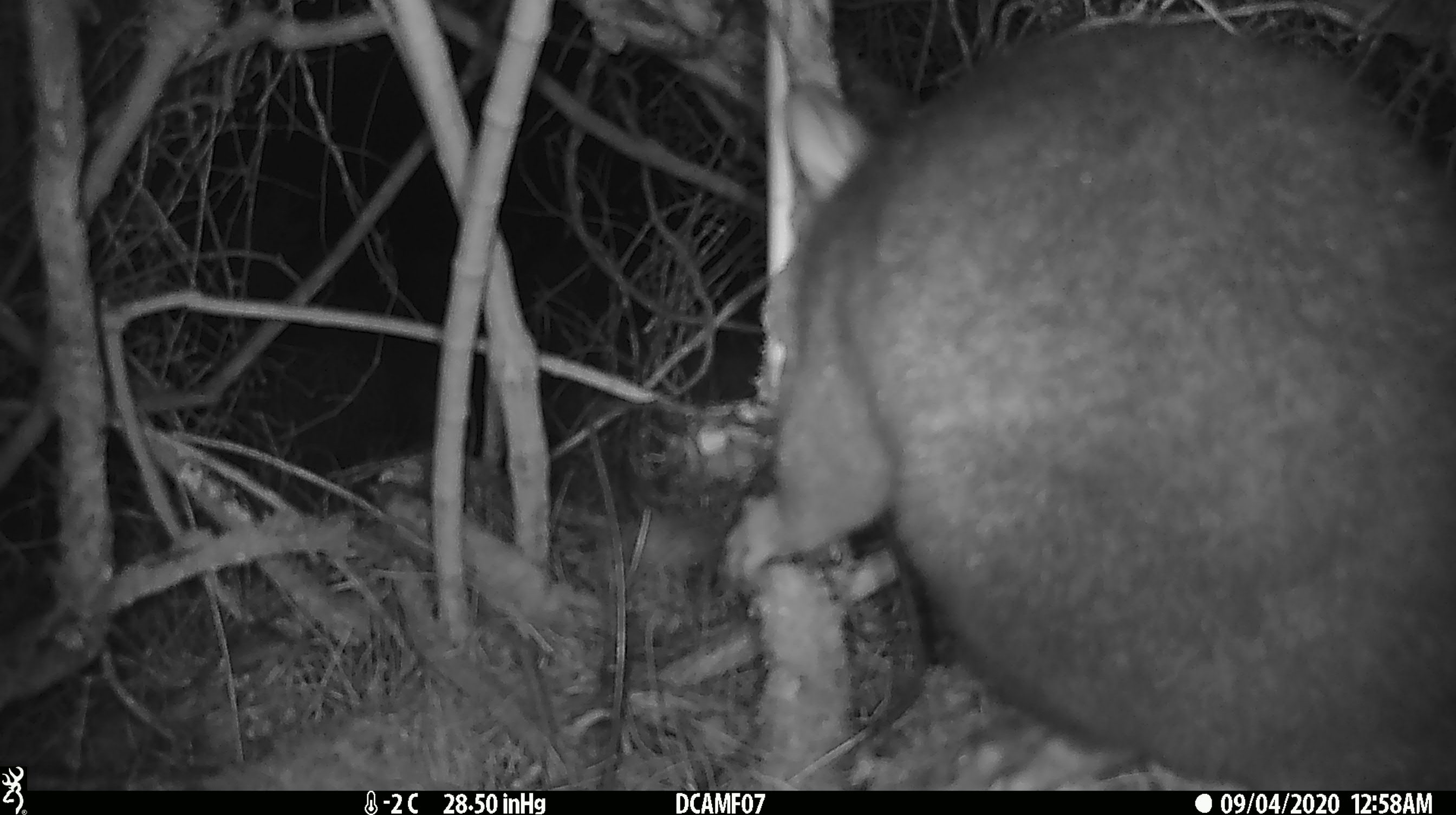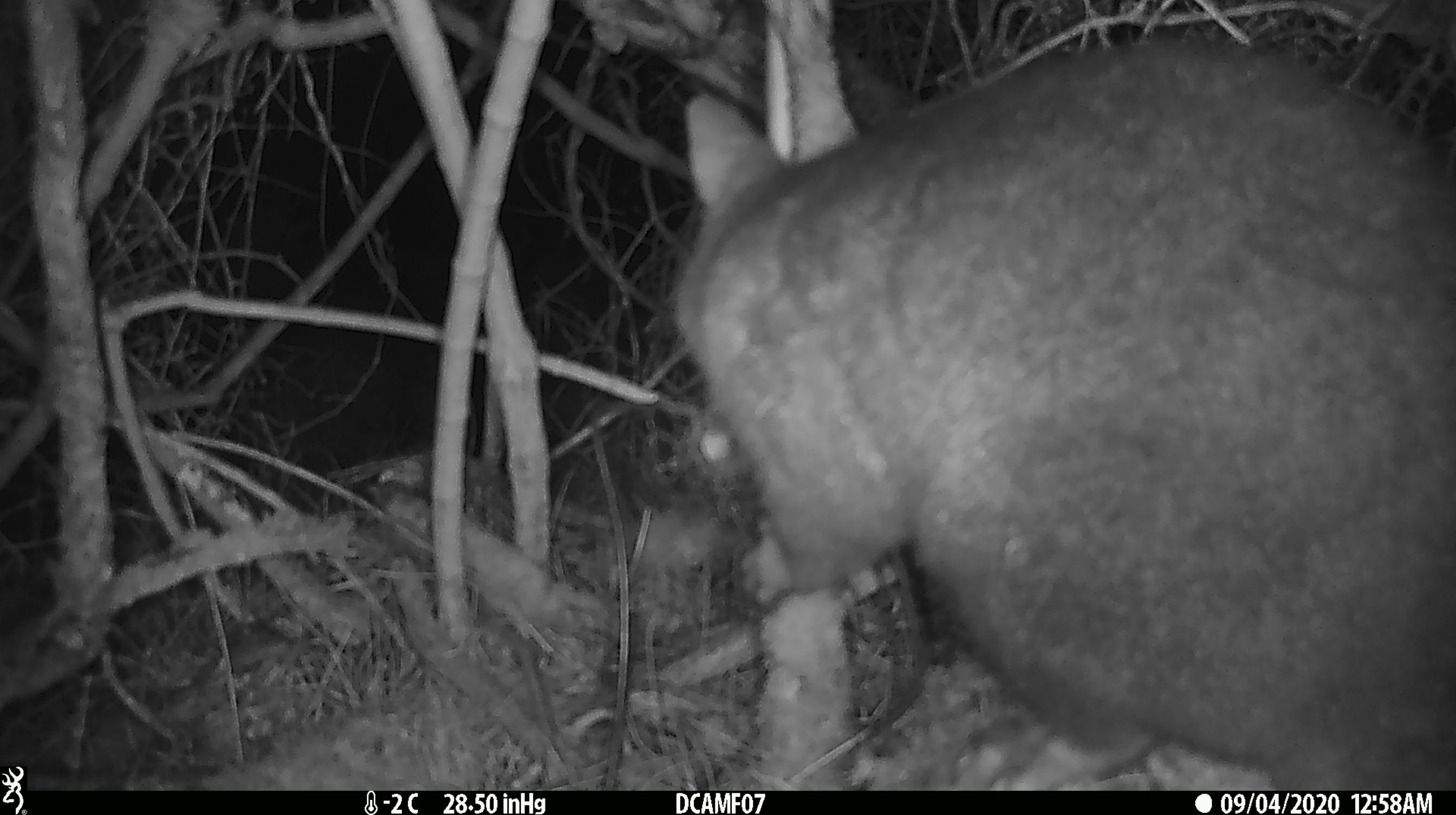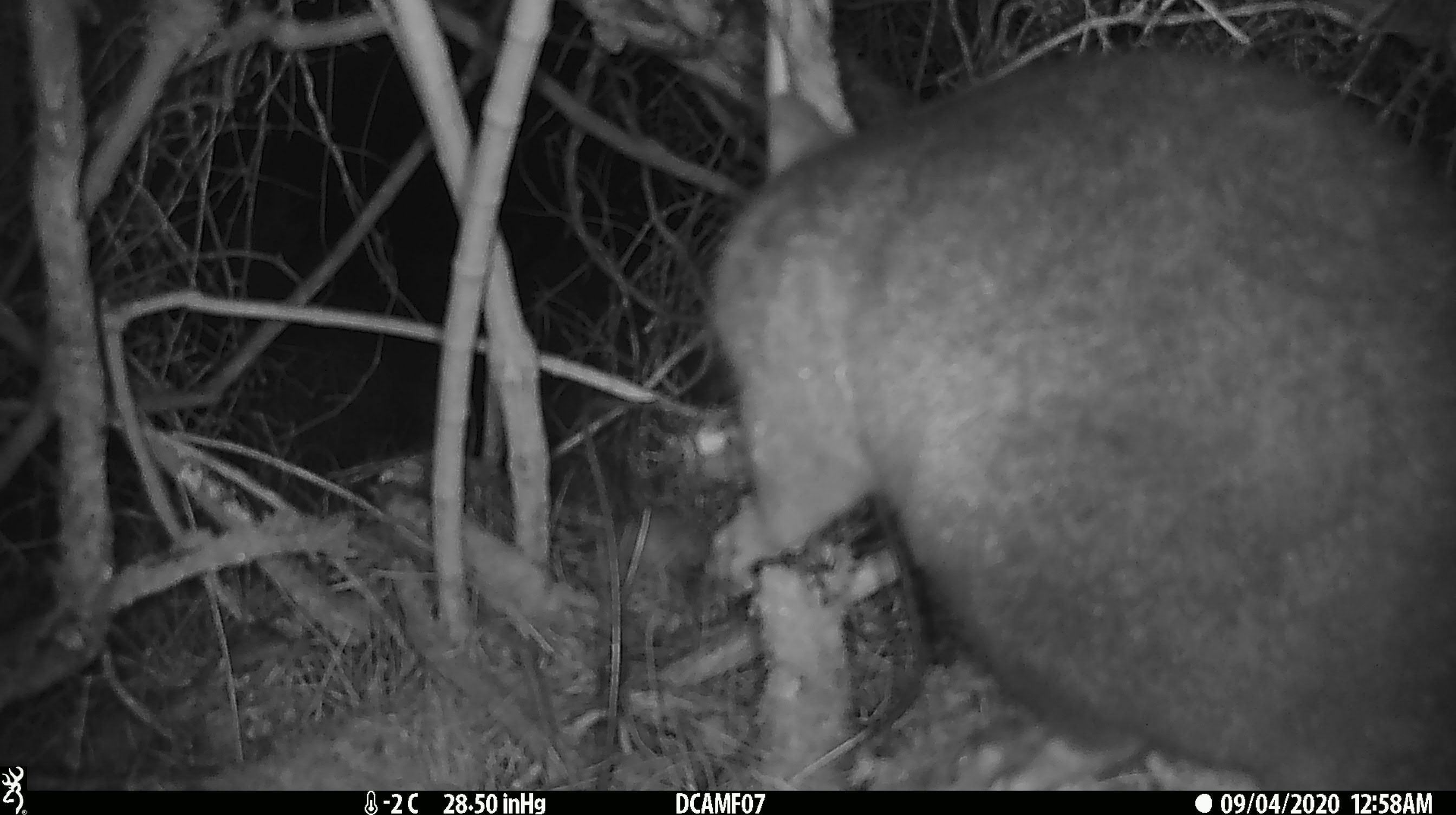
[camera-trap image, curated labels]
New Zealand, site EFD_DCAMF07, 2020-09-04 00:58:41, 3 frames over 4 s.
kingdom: Animalia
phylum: Chordata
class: Mammalia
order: Diprotodontia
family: Phalangeridae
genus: Trichosurus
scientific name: Trichosurus vulpecula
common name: common brushtail possum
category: possum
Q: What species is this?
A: Possum (common brushtail possum) (Trichosurus vulpecula).